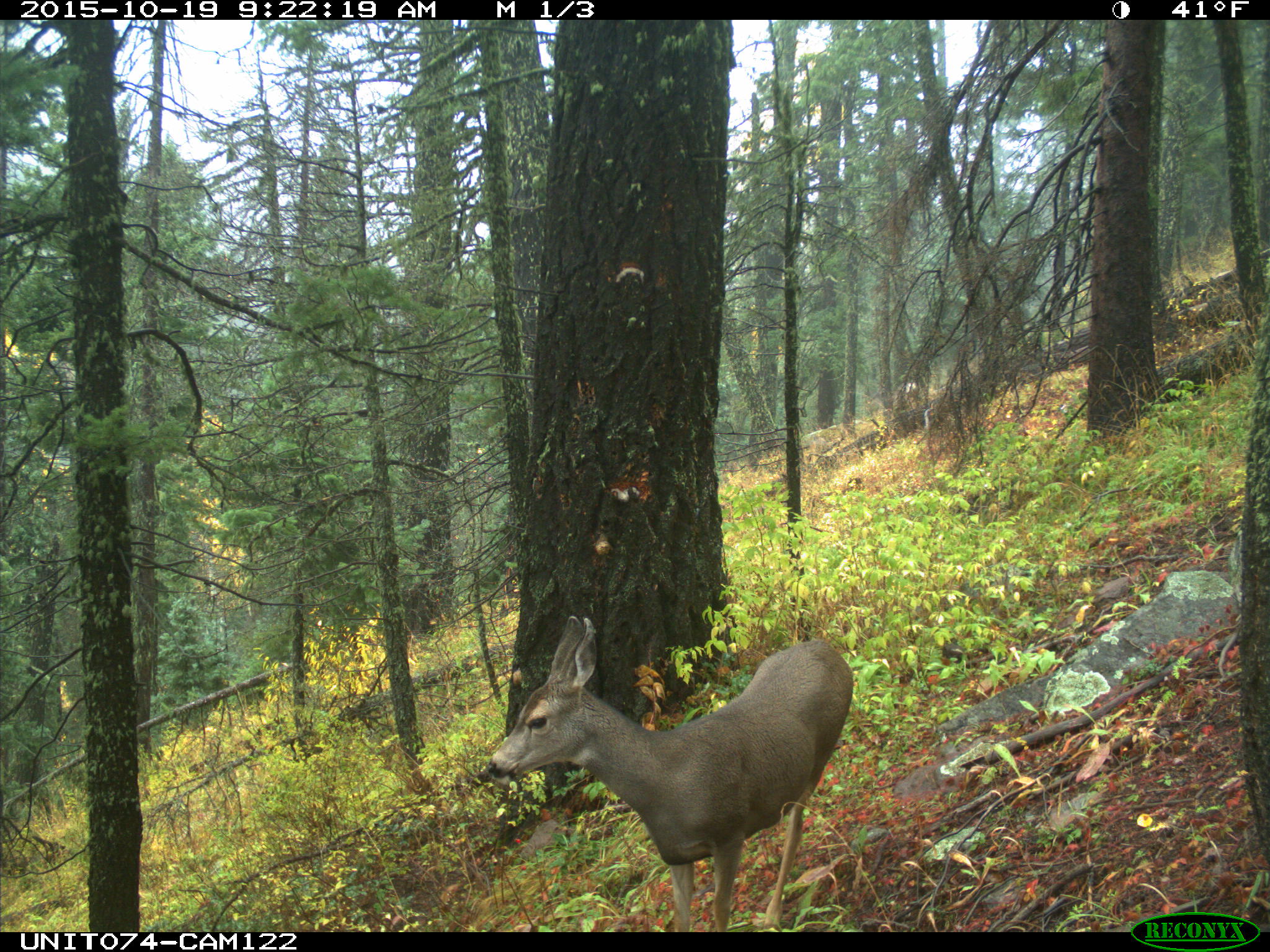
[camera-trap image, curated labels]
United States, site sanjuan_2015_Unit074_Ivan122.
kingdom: Animalia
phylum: Chordata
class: Mammalia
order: Artiodactyla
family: Cervidae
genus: Odocoileus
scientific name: Odocoileus hemionus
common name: mule deer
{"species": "Odocoileus hemionus (mule deer)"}